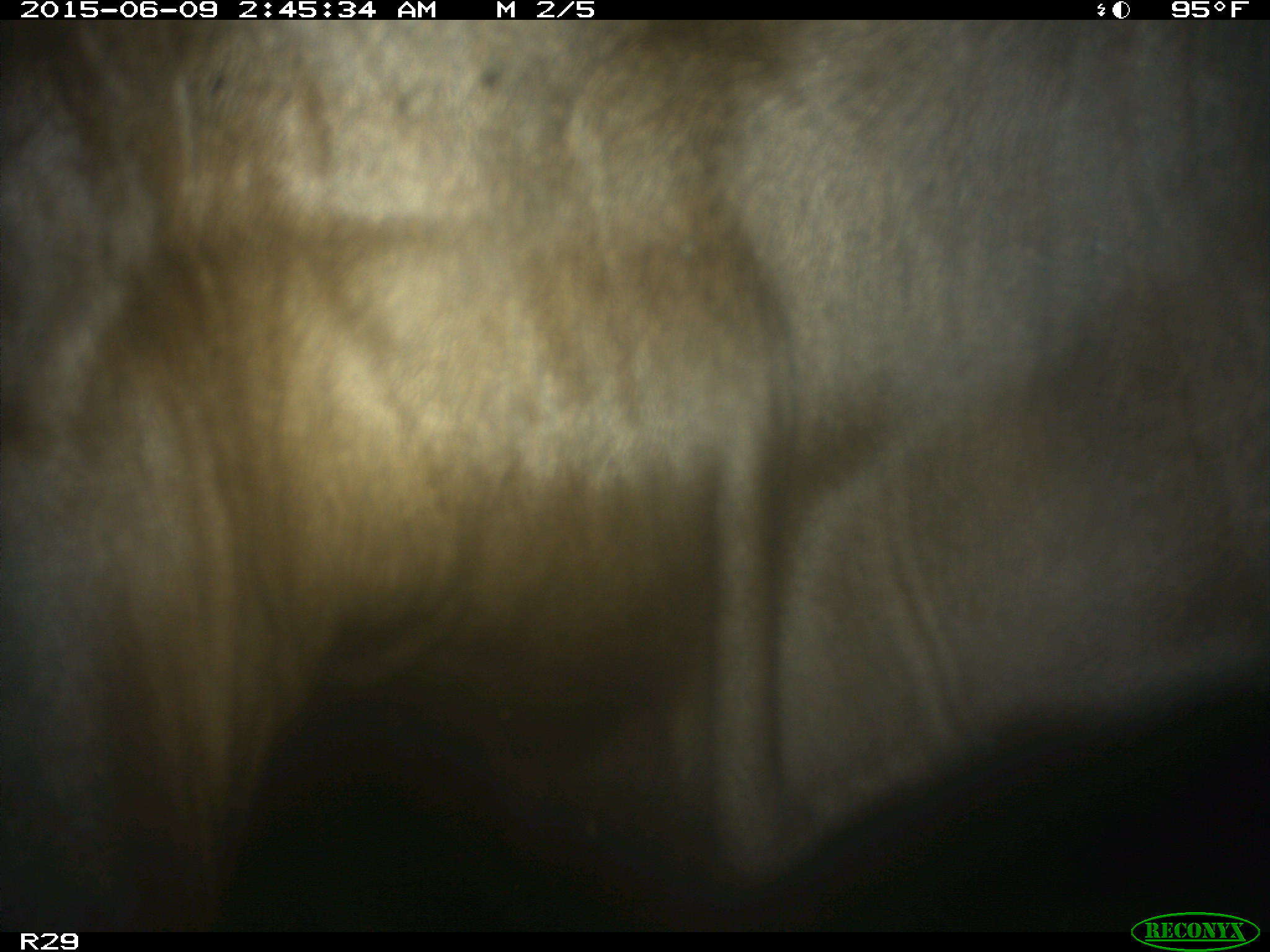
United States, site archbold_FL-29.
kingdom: Animalia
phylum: Chordata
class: Mammalia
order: Artiodactyla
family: Bovidae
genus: Bos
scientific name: Bos taurus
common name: domestic cow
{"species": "Bos taurus (domestic cow)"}